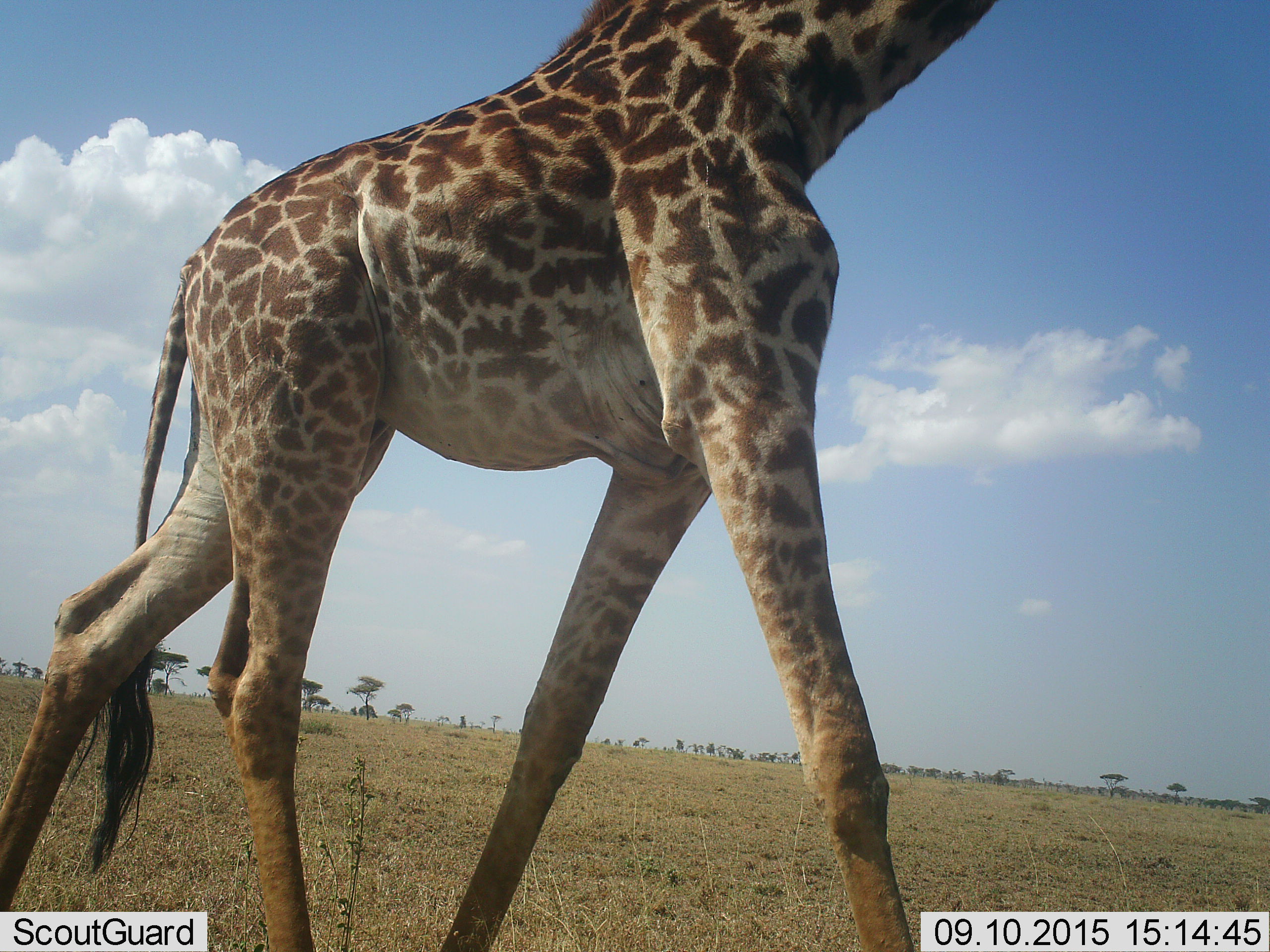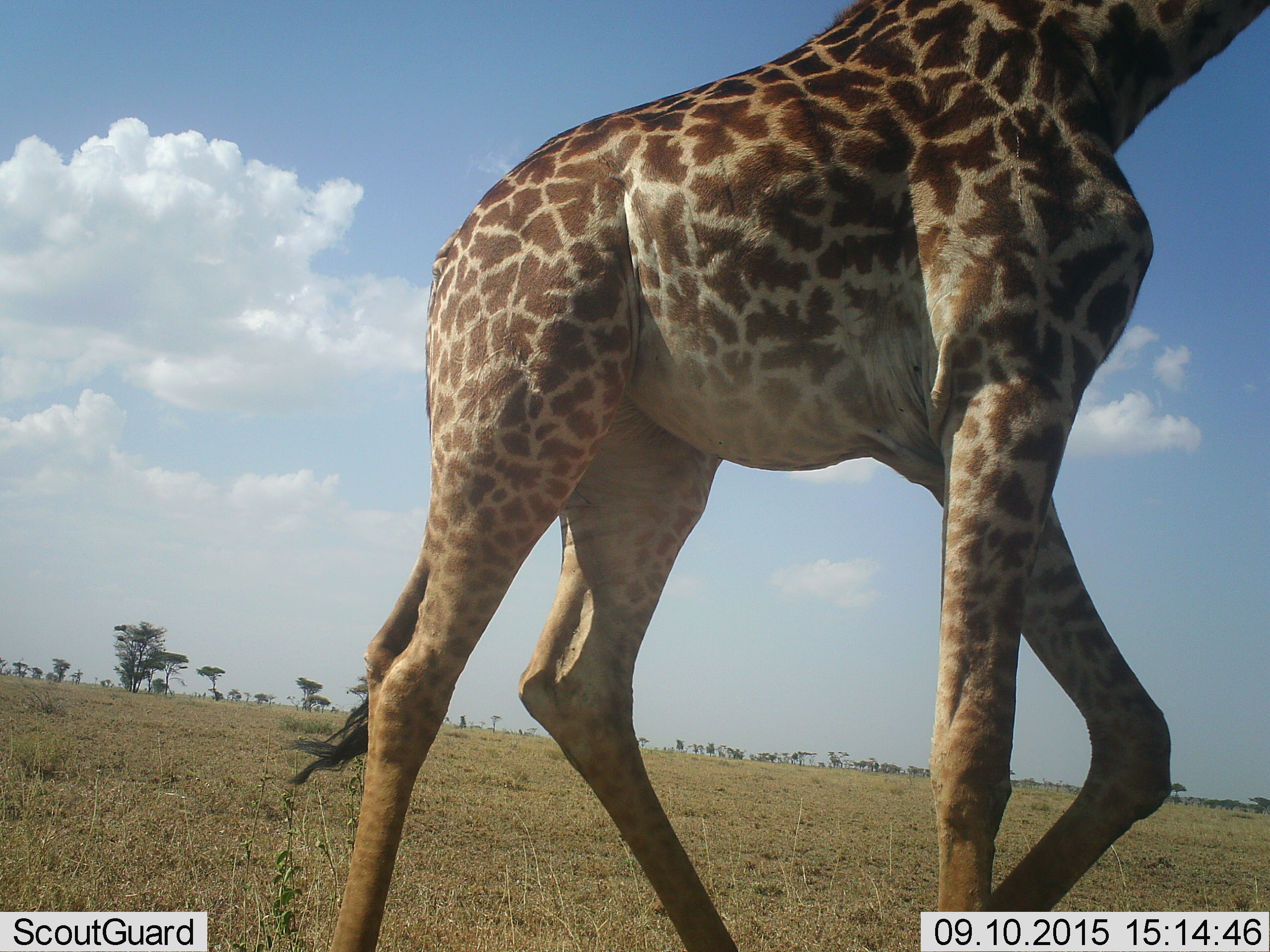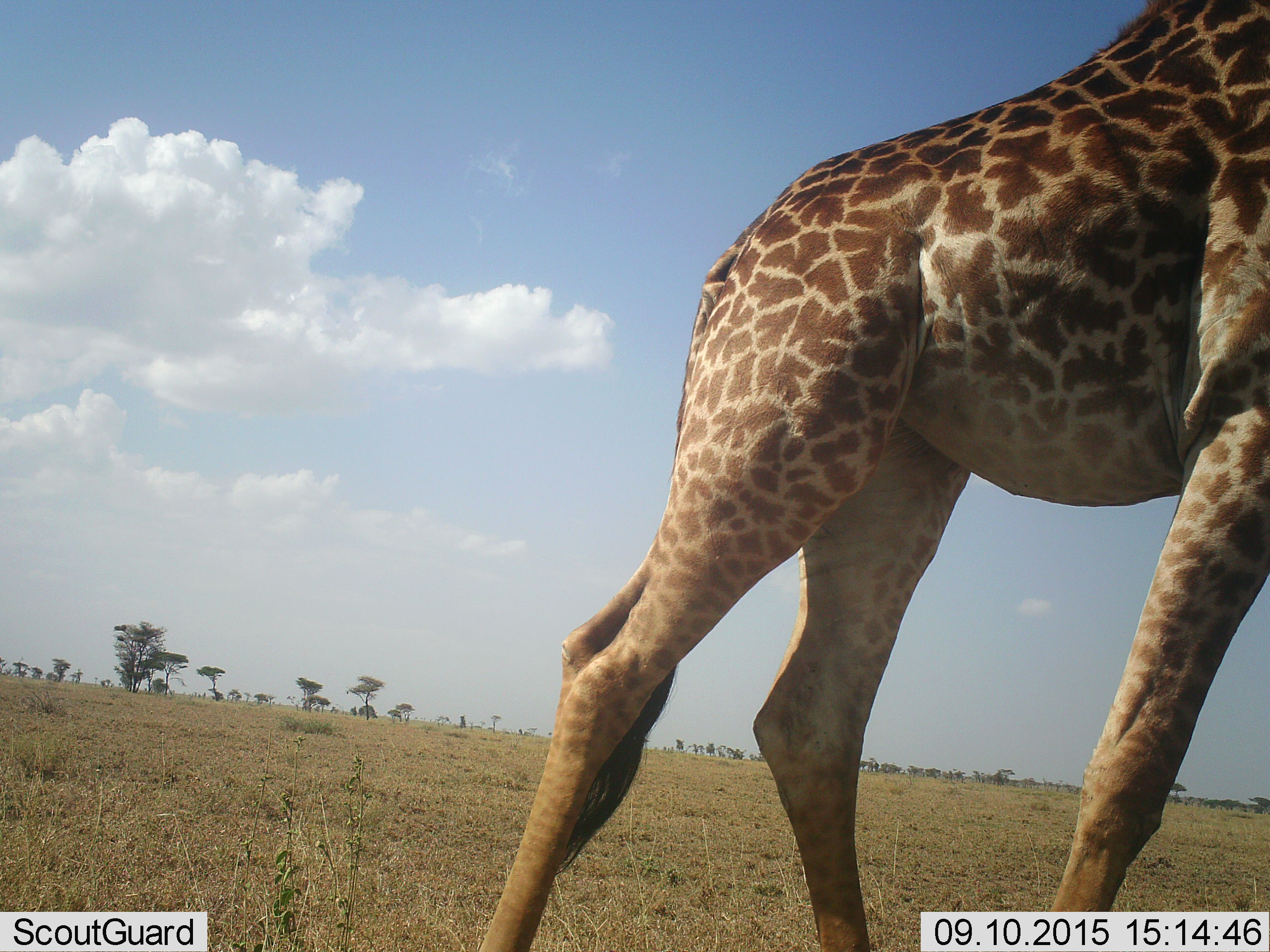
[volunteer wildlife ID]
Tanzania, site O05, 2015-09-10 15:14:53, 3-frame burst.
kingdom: Animalia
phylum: Chordata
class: Mammalia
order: Artiodactyla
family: Giraffidae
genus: Giraffa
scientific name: Giraffa camelopardalis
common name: giraffe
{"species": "giraffe (Giraffa camelopardalis)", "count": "1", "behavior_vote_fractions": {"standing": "0%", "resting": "11%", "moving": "89%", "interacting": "0%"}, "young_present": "0%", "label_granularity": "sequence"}